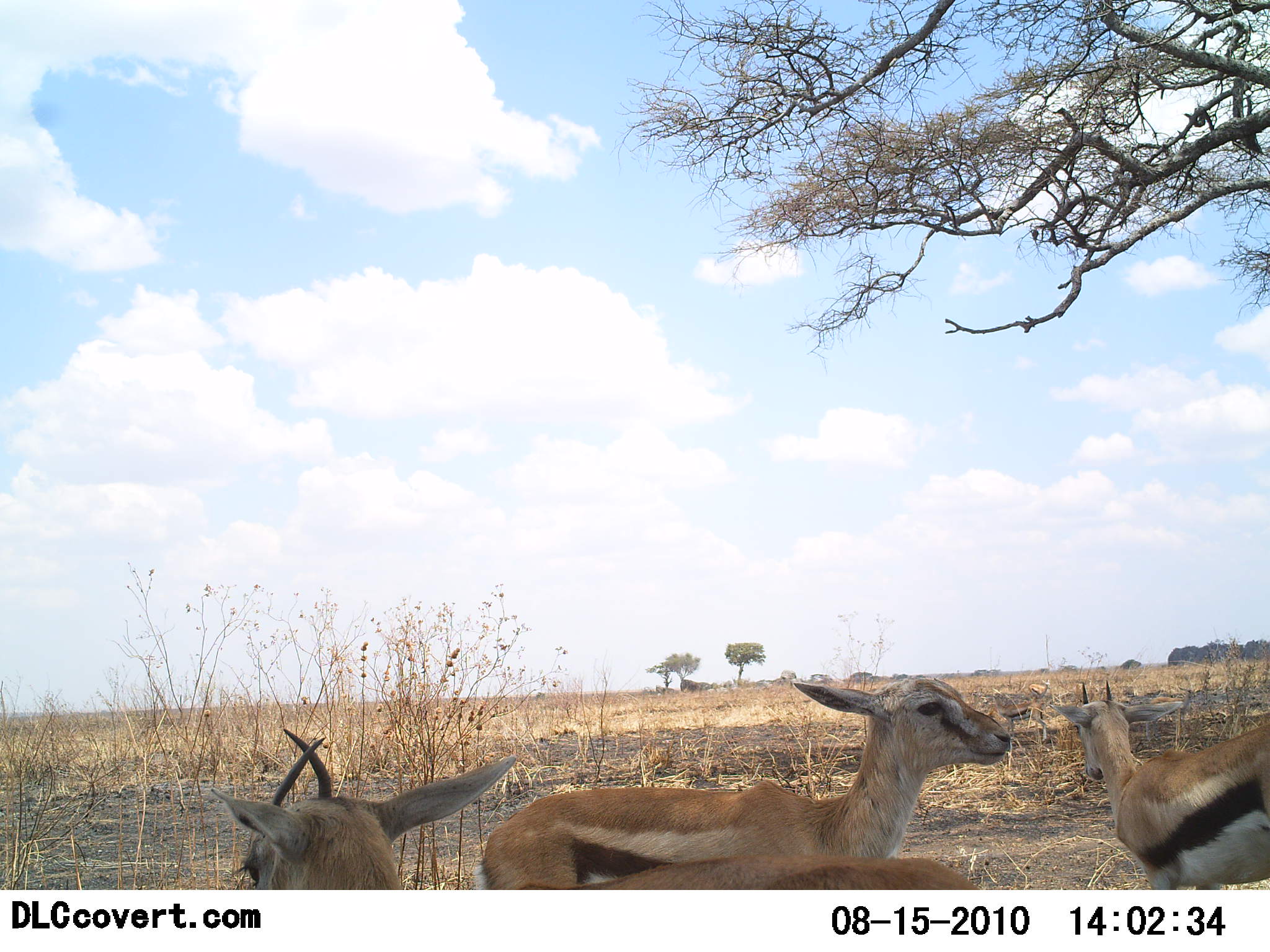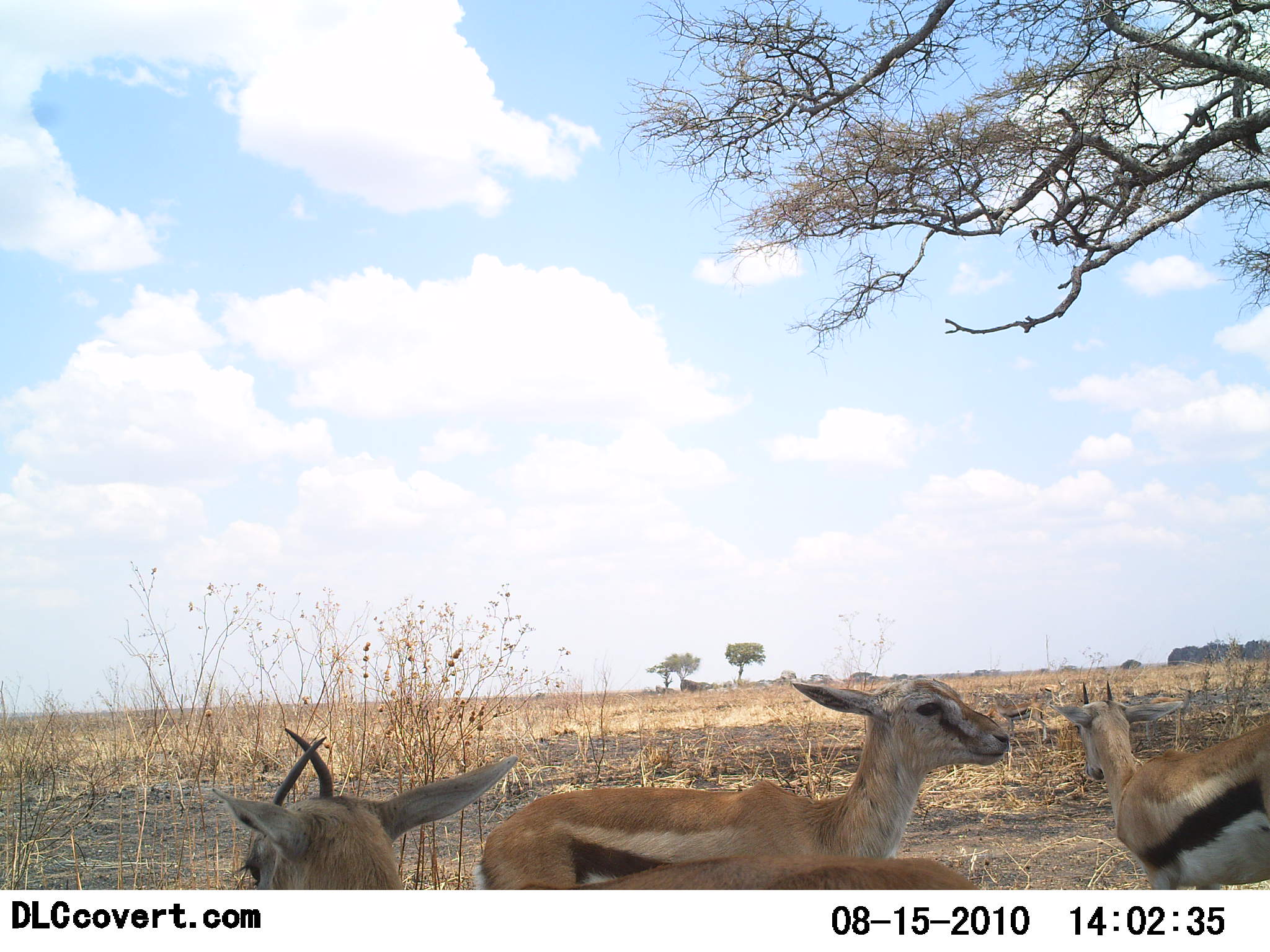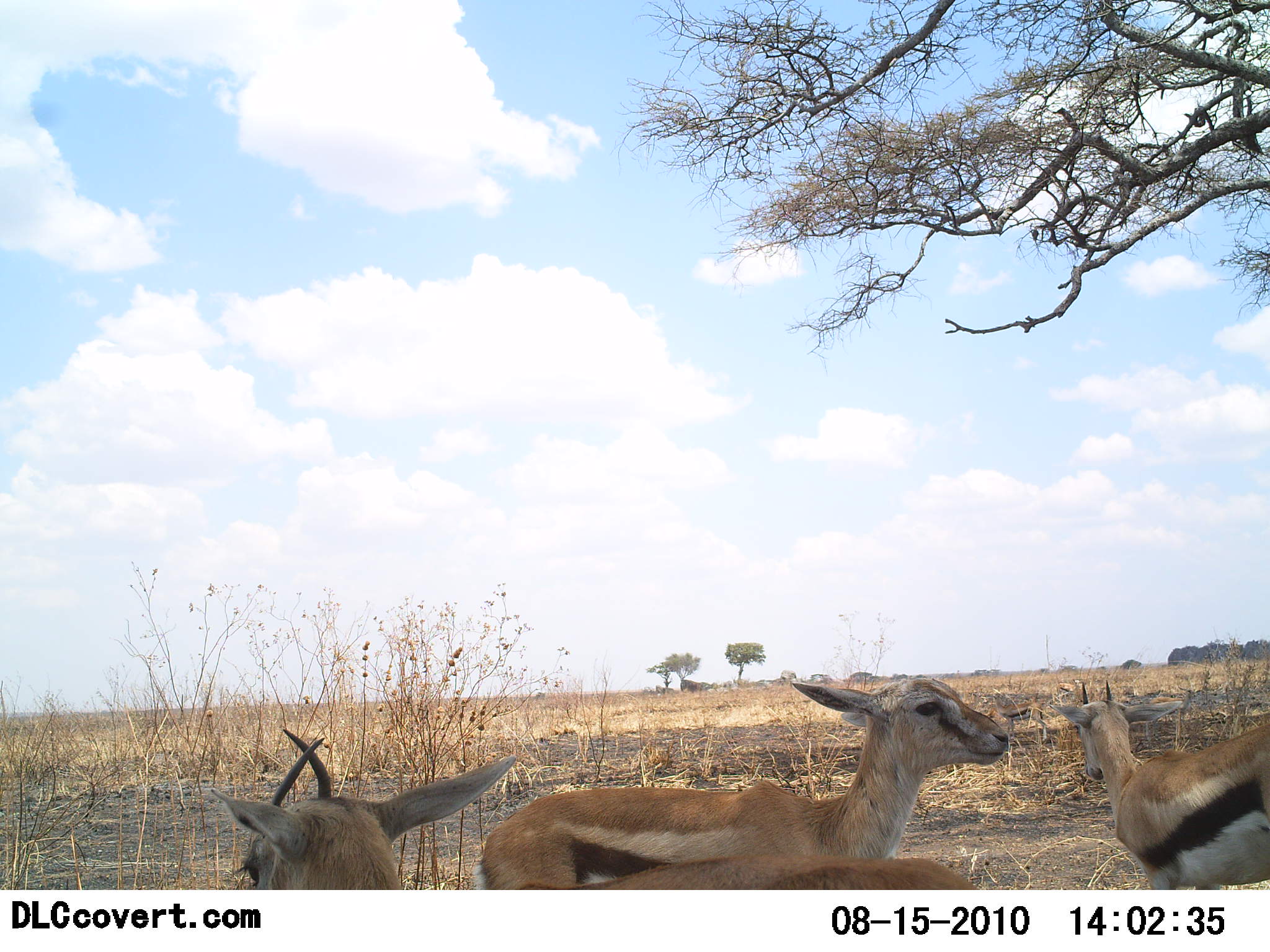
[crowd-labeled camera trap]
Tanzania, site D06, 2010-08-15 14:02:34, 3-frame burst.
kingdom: Animalia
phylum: Chordata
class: Mammalia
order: Artiodactyla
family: Bovidae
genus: Eudorcas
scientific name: Eudorcas thomsonii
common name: thomson's gazelle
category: gazellethomsons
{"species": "gazellethomsons (thomson's gazelle) (Eudorcas thomsonii)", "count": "4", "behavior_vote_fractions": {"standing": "95%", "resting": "10%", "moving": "30%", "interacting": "5%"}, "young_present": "15%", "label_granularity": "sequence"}